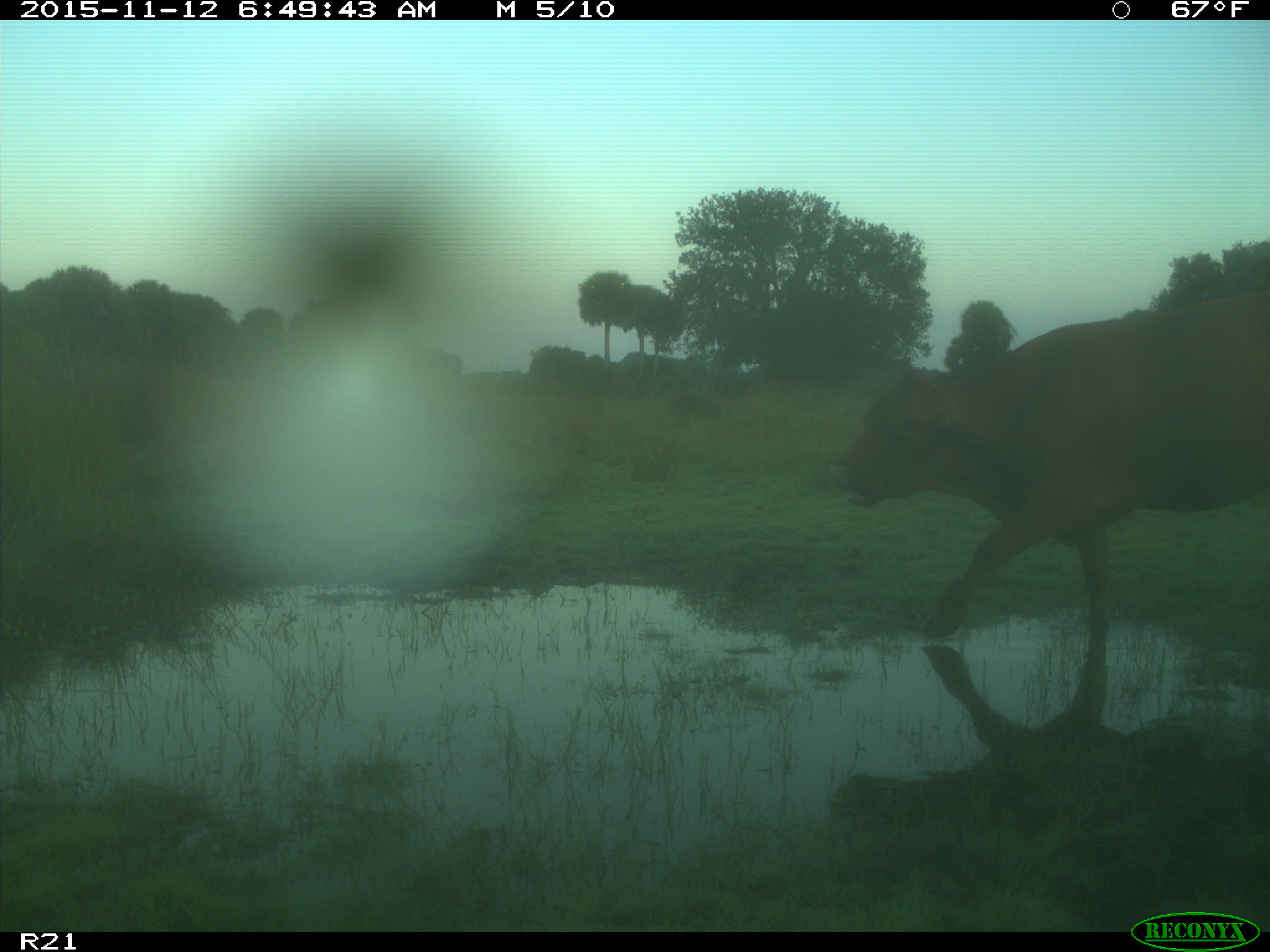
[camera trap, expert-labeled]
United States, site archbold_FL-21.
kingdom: Animalia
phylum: Chordata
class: Mammalia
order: Artiodactyla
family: Bovidae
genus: Bos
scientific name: Bos taurus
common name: domestic cow